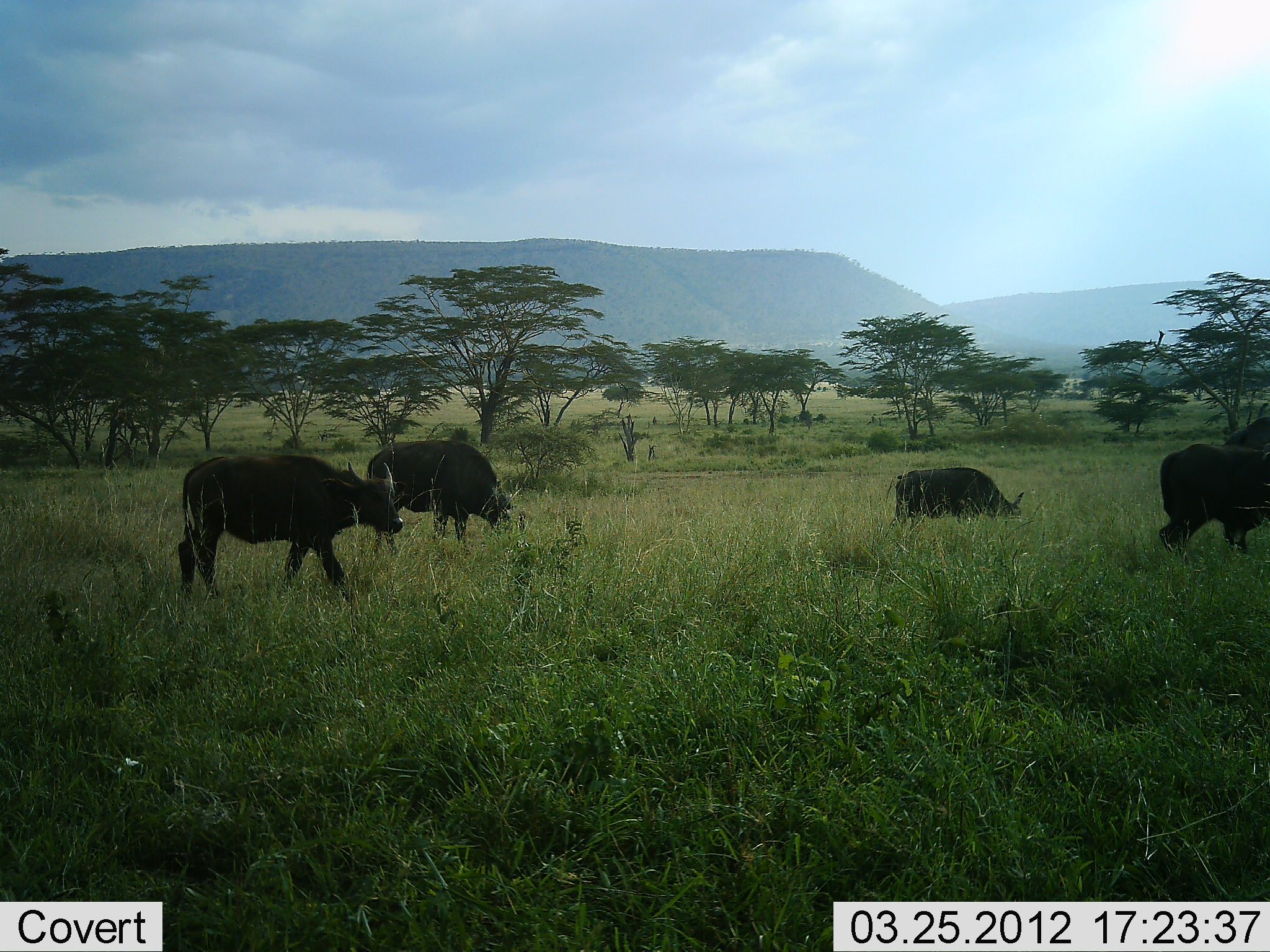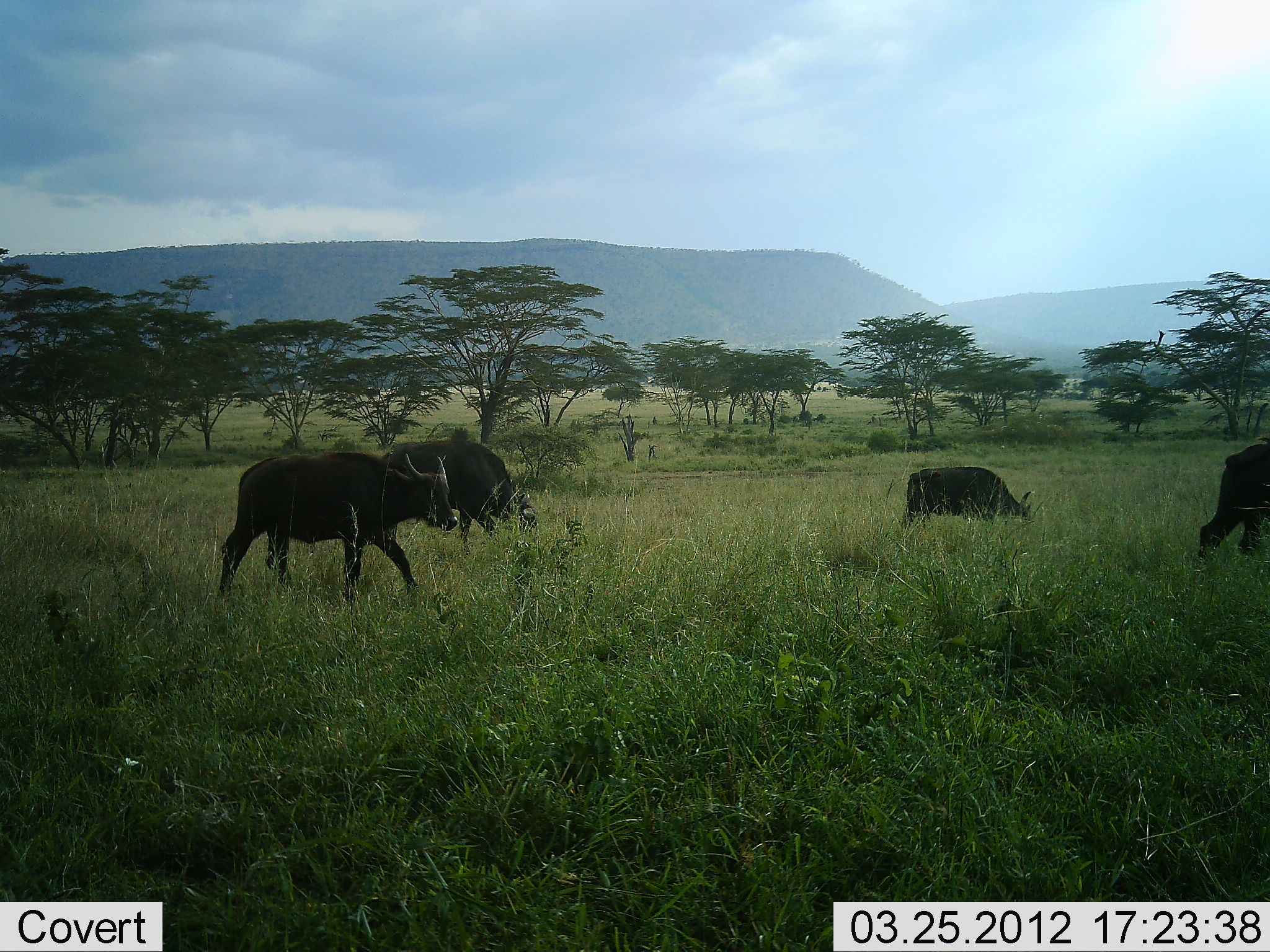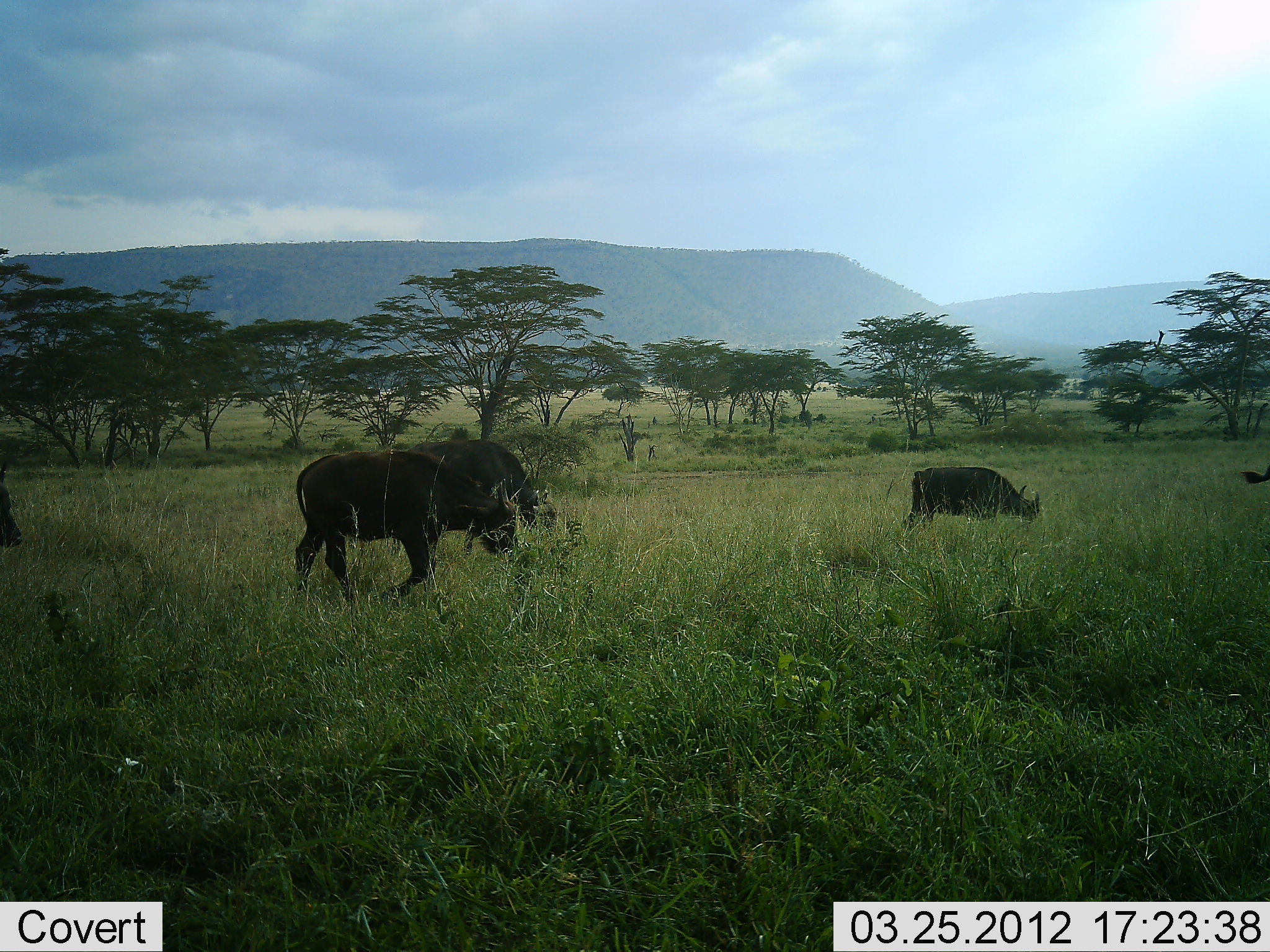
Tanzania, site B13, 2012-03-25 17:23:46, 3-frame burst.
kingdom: Animalia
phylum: Chordata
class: Mammalia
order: Artiodactyla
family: Bovidae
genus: Syncerus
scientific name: Syncerus caffer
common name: cape buffalo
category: buffalo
Buffalo (cape buffalo) (Syncerus caffer), count 5. Behavior (volunteer vote fractions): standing 5%, resting 0%, moving 95%, interacting 0%. Young present (vote fraction): 21%. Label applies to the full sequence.